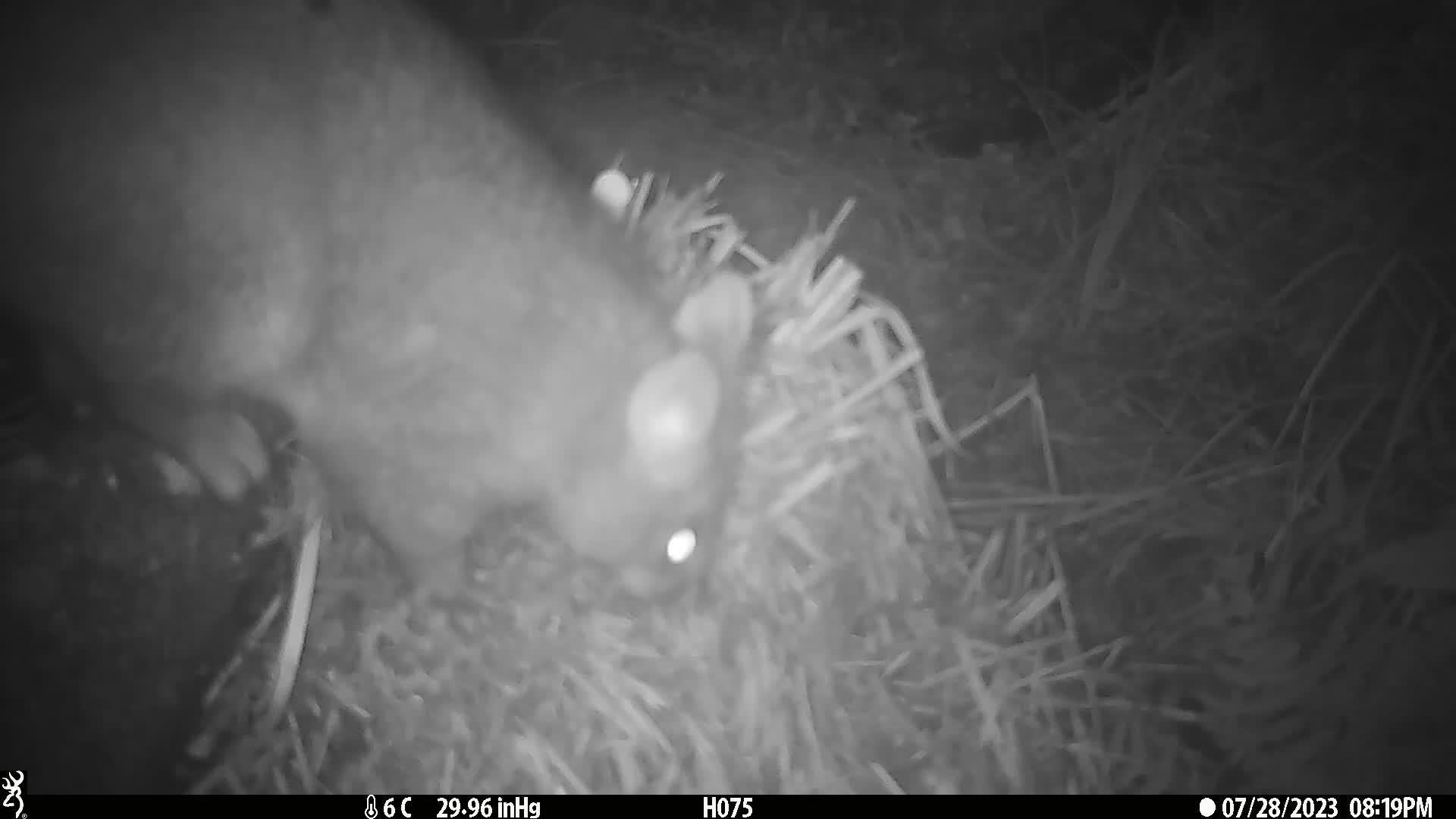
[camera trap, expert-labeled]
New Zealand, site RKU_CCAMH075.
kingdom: Animalia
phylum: Chordata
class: Mammalia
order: Diprotodontia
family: Phalangeridae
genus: Trichosurus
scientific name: Trichosurus vulpecula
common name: common brushtail possum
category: possum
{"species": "possum (common brushtail possum) (Trichosurus vulpecula)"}